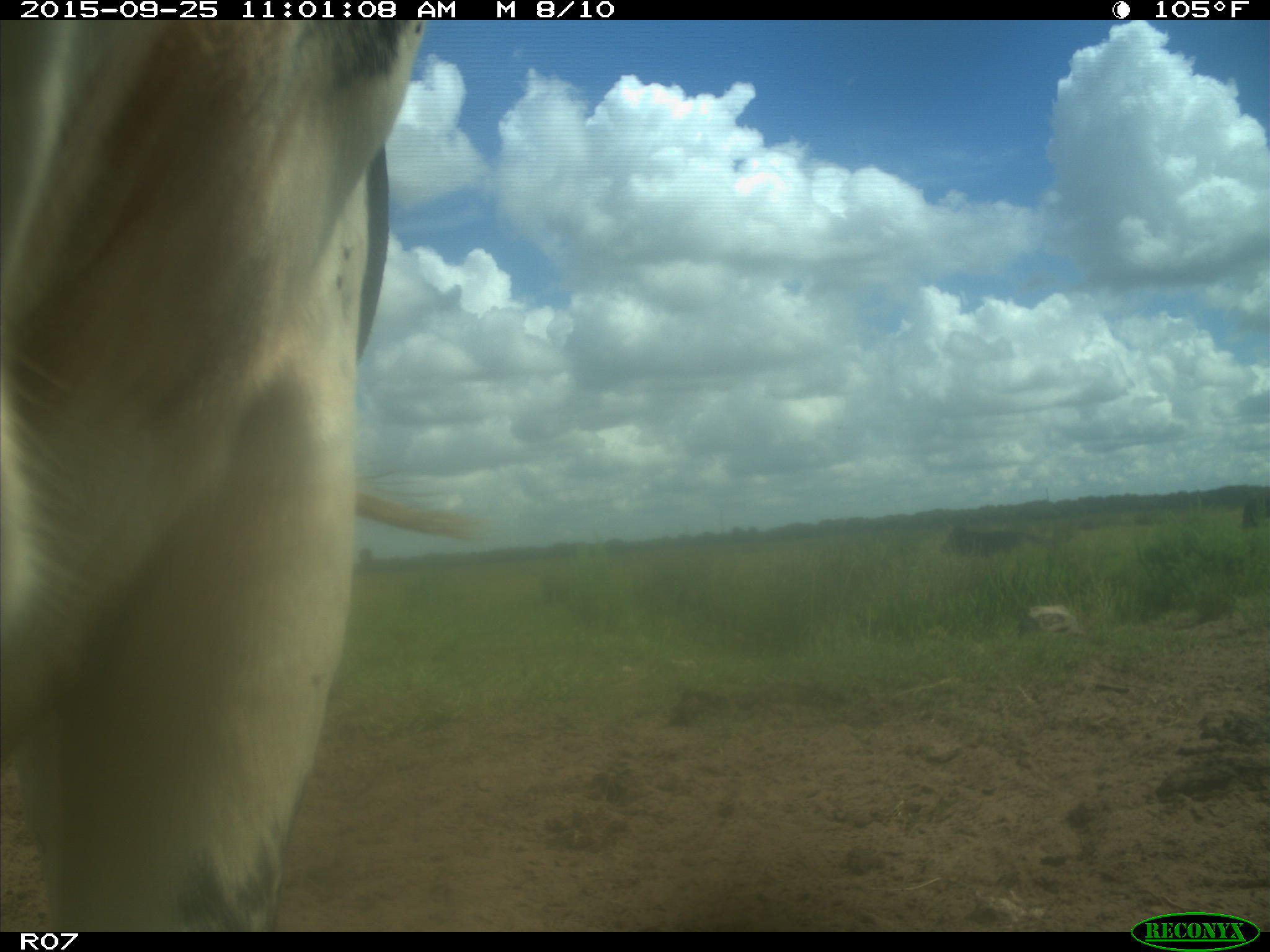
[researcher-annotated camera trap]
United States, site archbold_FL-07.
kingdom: Animalia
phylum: Chordata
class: Mammalia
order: Artiodactyla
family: Bovidae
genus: Bos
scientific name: Bos taurus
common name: domestic cow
Bos taurus (domestic cow).